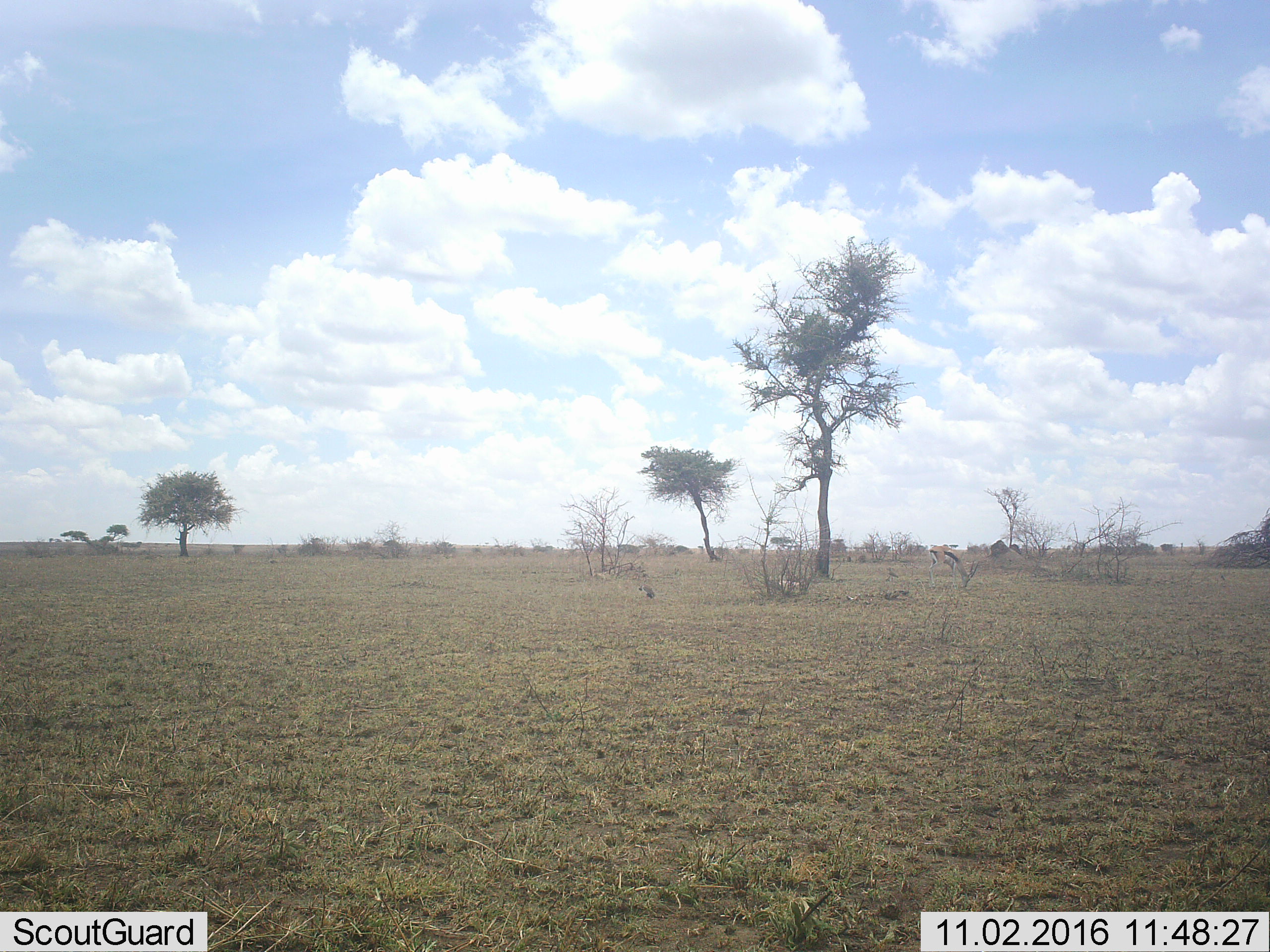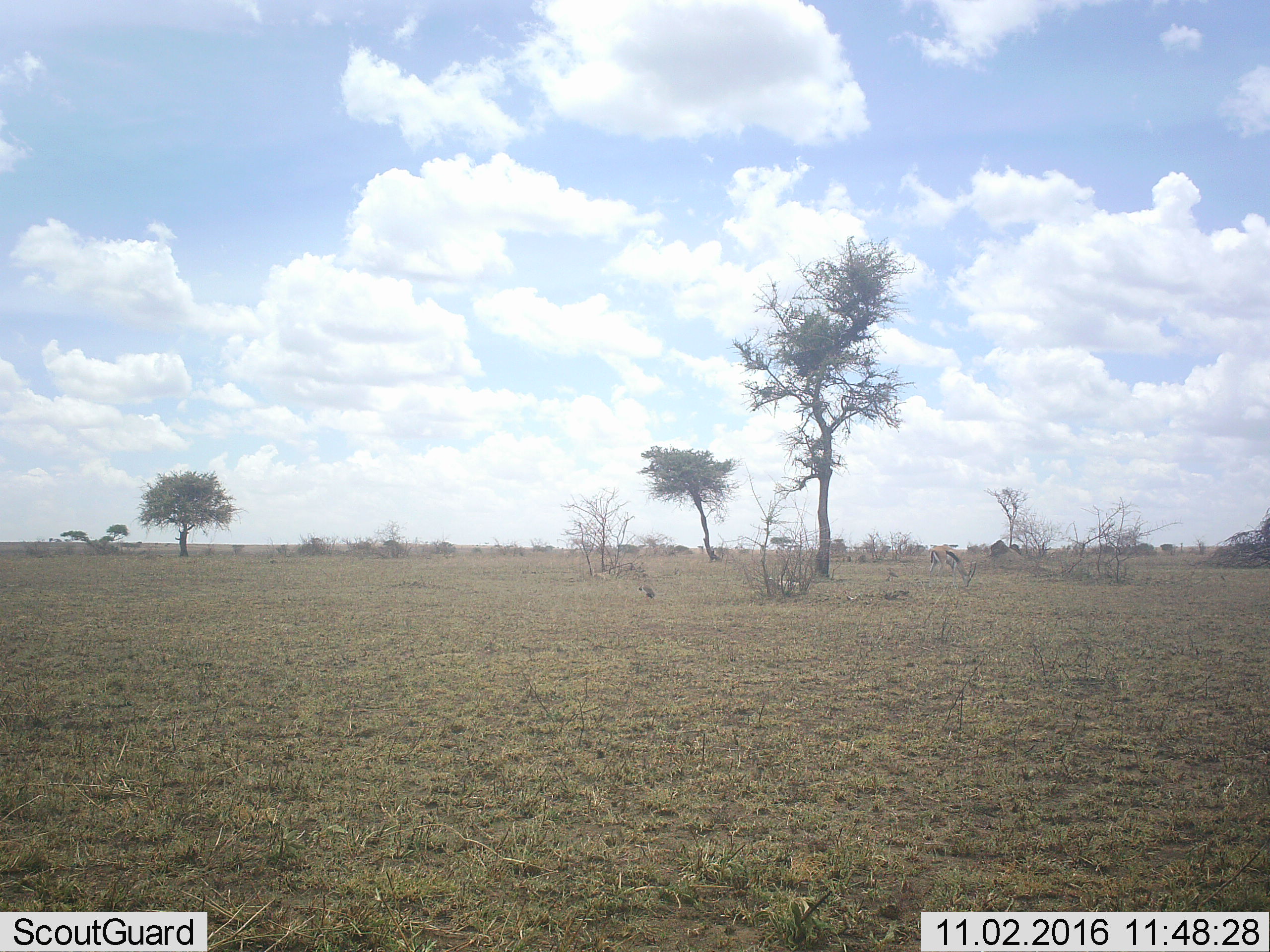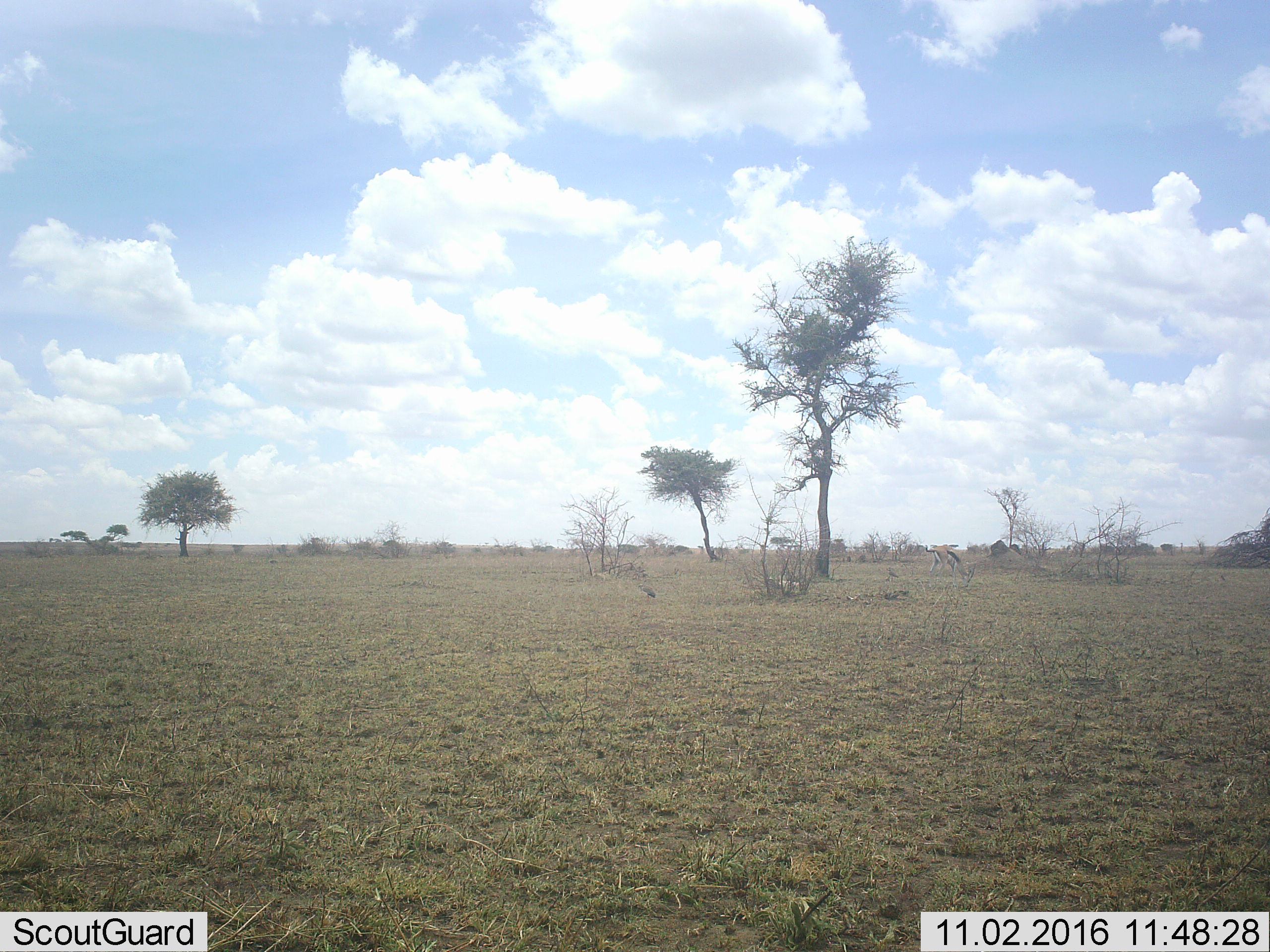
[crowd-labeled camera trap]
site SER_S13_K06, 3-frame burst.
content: unidentified animal